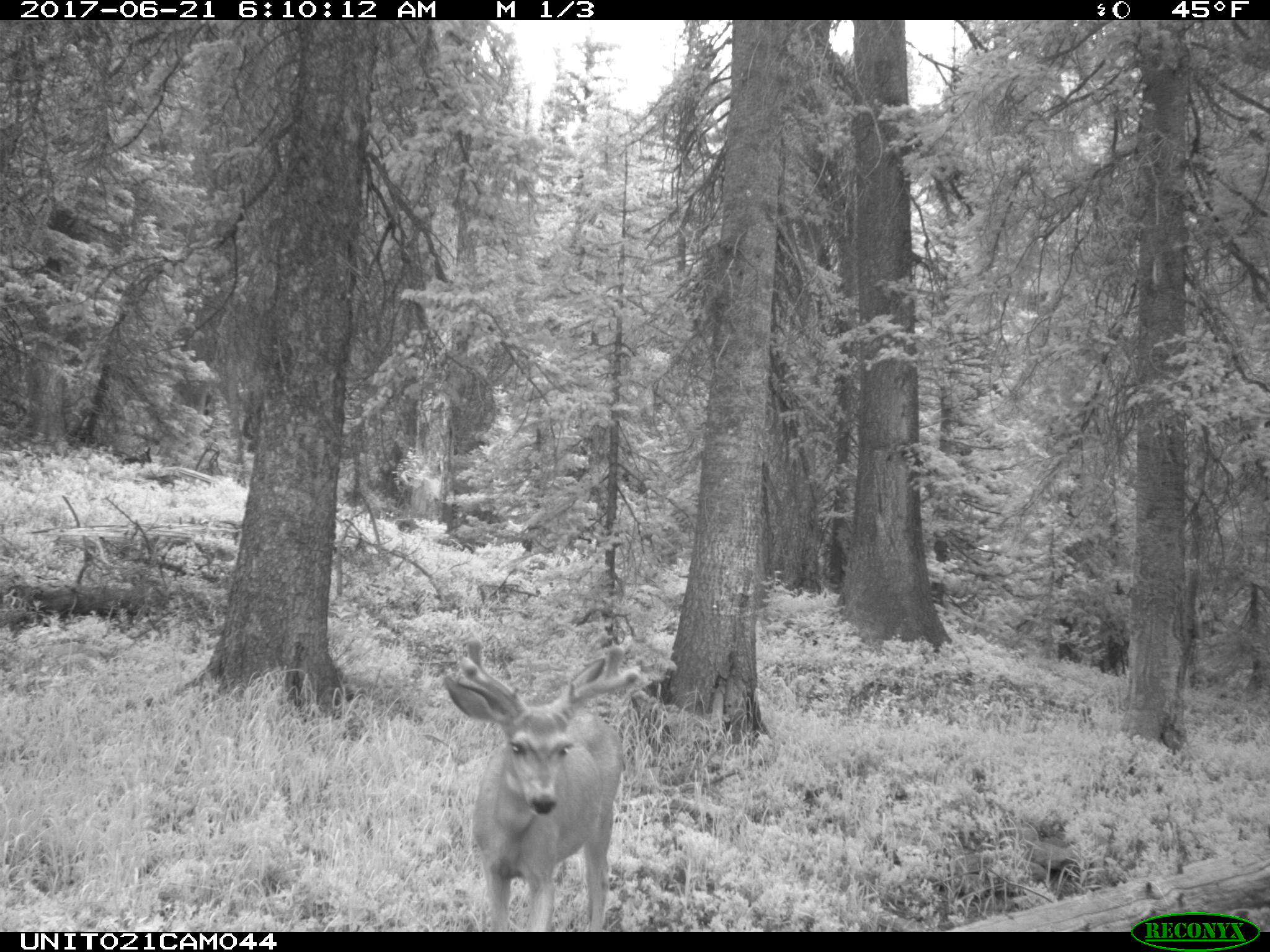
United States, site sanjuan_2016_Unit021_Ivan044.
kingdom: Animalia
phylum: Chordata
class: Mammalia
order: Artiodactyla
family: Cervidae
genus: Odocoileus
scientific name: Odocoileus hemionus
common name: mule deer